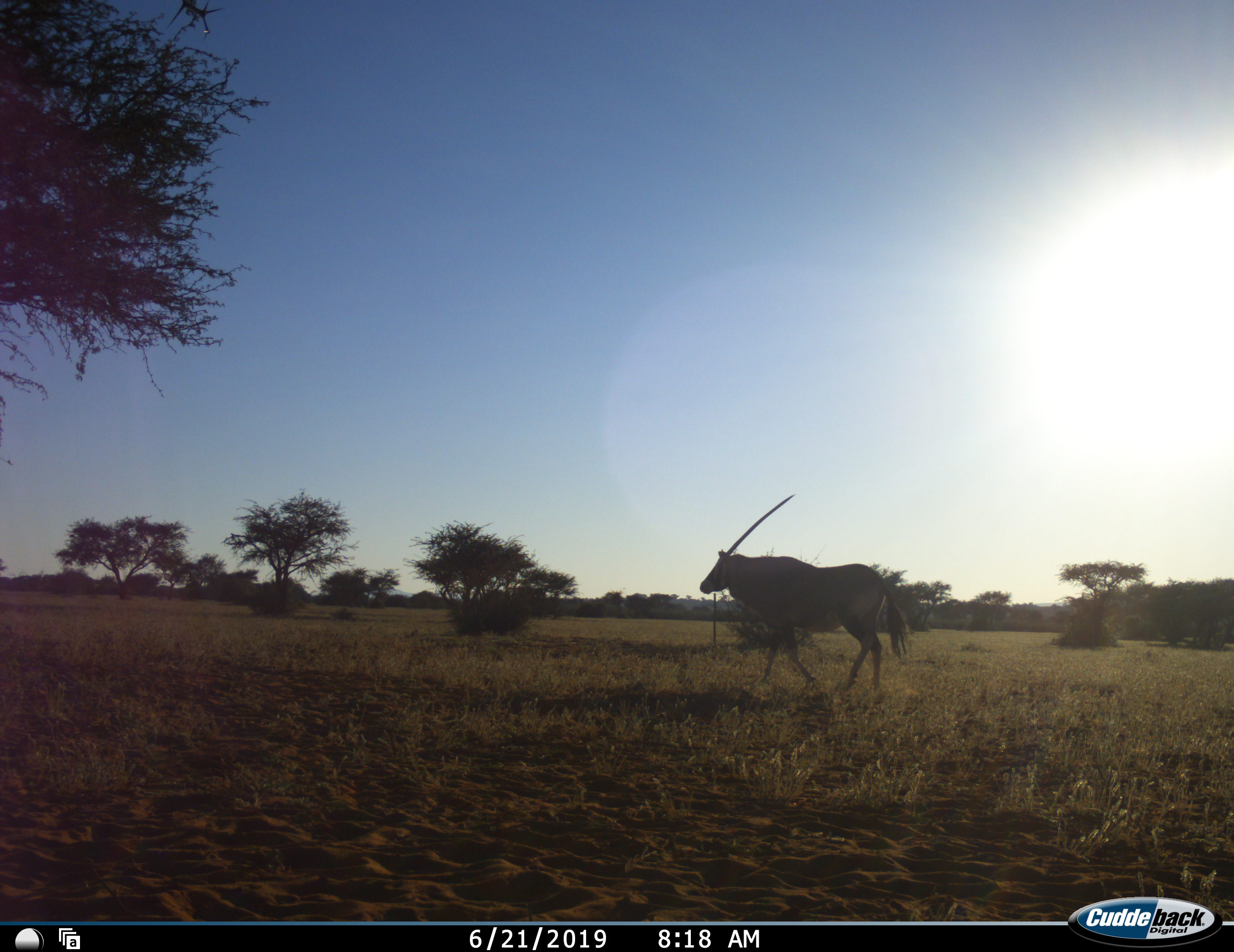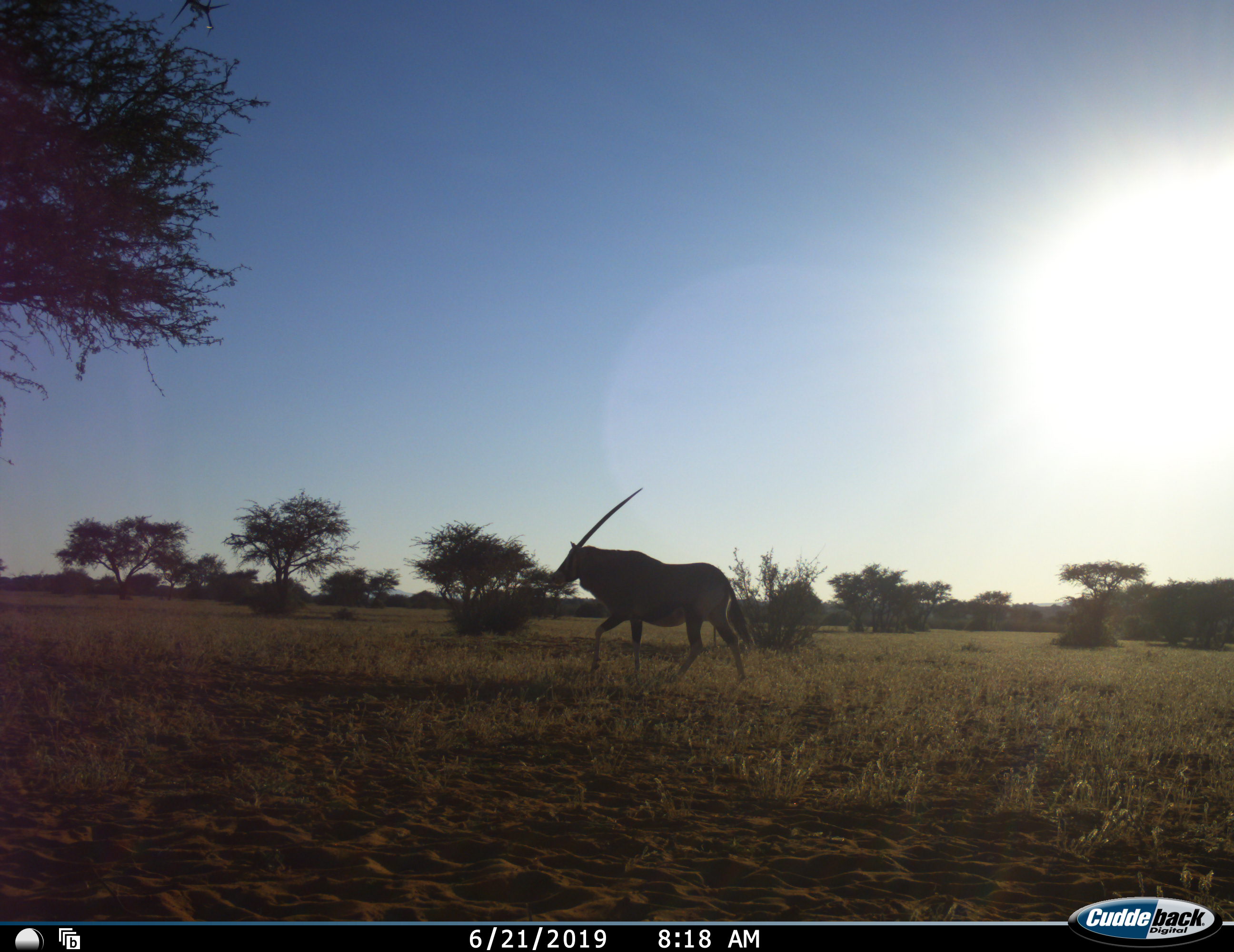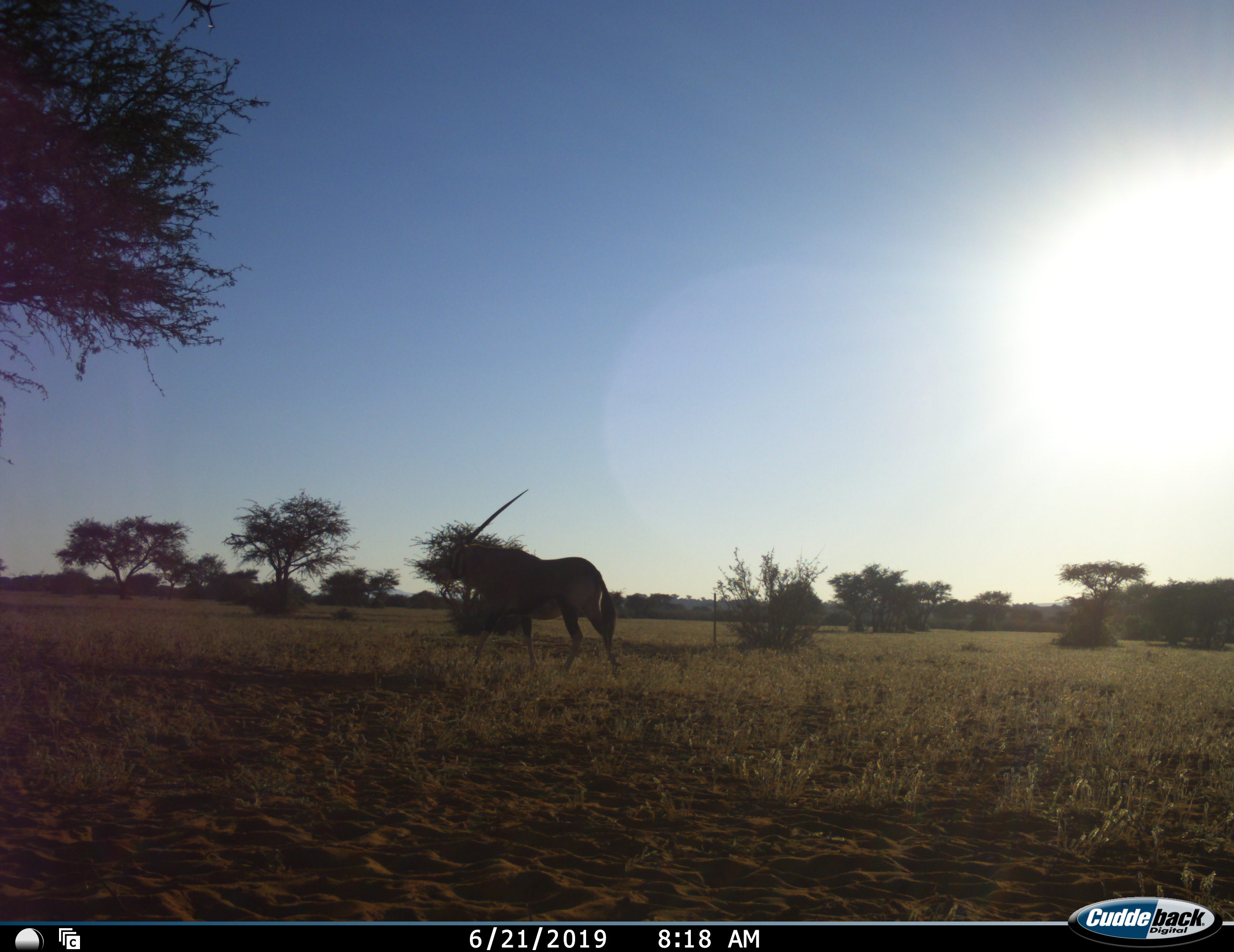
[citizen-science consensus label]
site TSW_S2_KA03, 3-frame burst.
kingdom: Animalia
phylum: Chordata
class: Mammalia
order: Artiodactyla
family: Bovidae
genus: Oryx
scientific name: Oryx gazella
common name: gemsbok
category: oryx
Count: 1.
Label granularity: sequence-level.